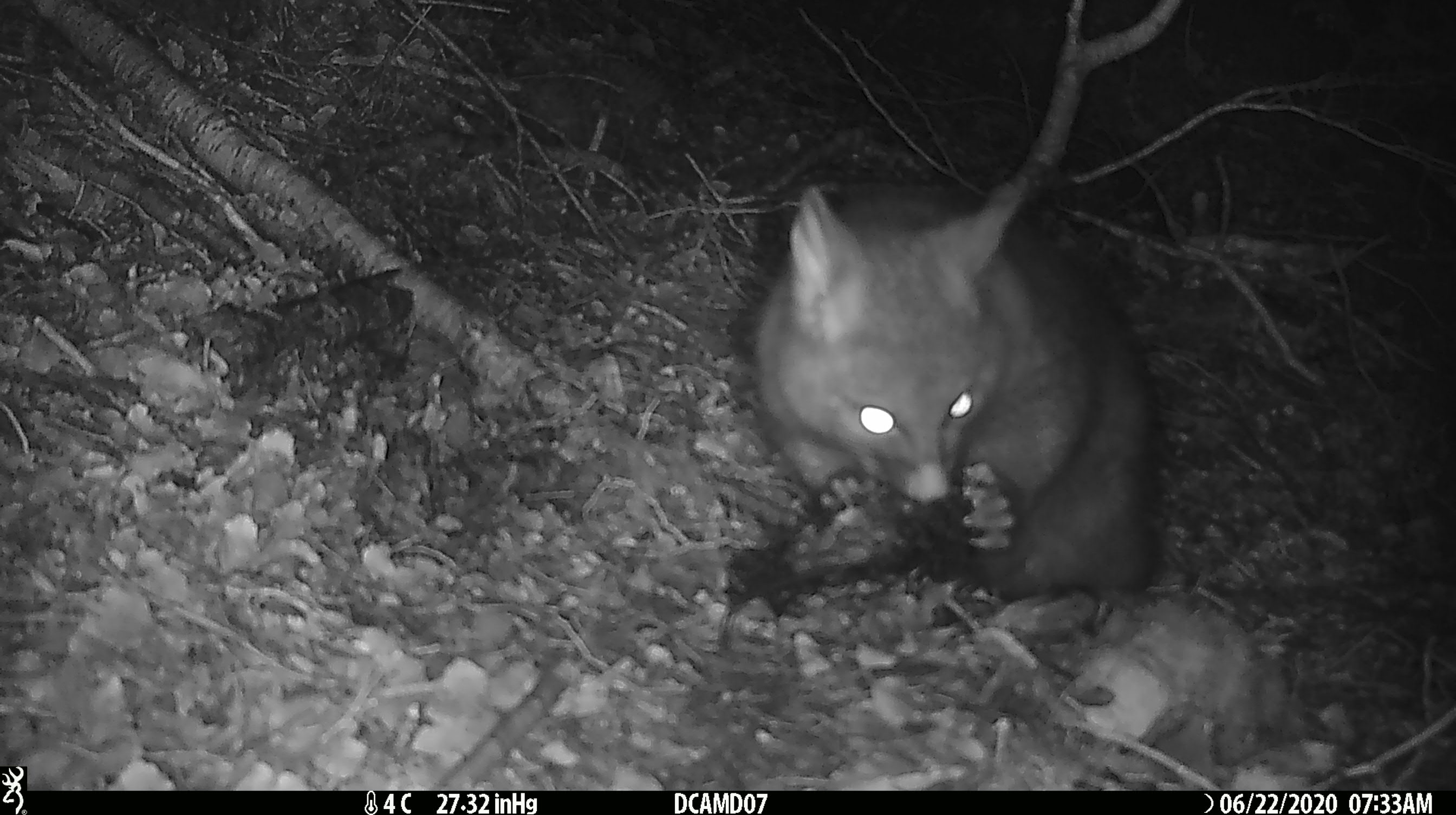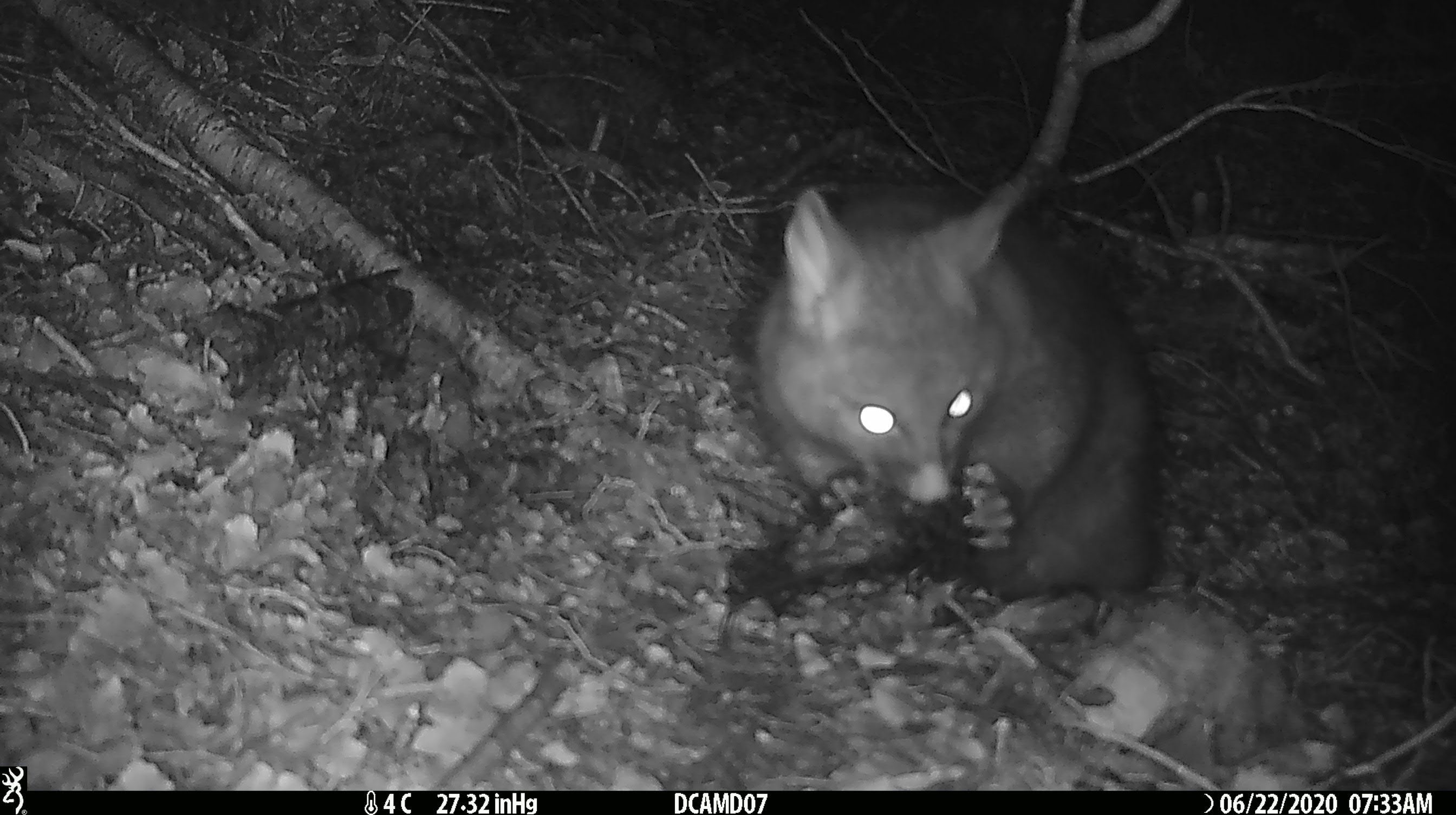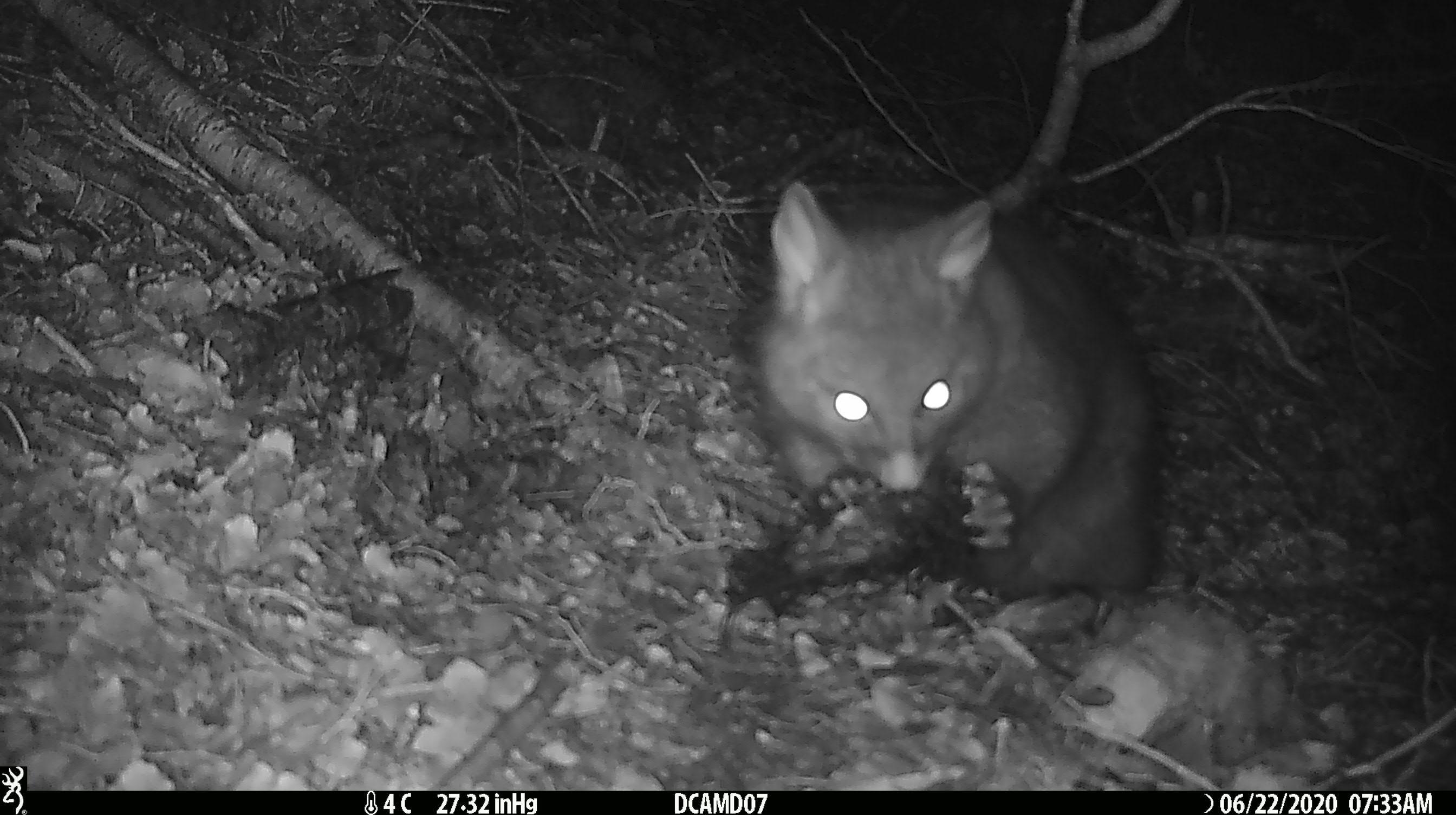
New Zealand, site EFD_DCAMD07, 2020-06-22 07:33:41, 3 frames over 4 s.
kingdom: Animalia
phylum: Chordata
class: Mammalia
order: Diprotodontia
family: Phalangeridae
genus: Trichosurus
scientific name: Trichosurus vulpecula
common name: common brushtail possum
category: possum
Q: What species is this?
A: Possum (common brushtail possum) (Trichosurus vulpecula).